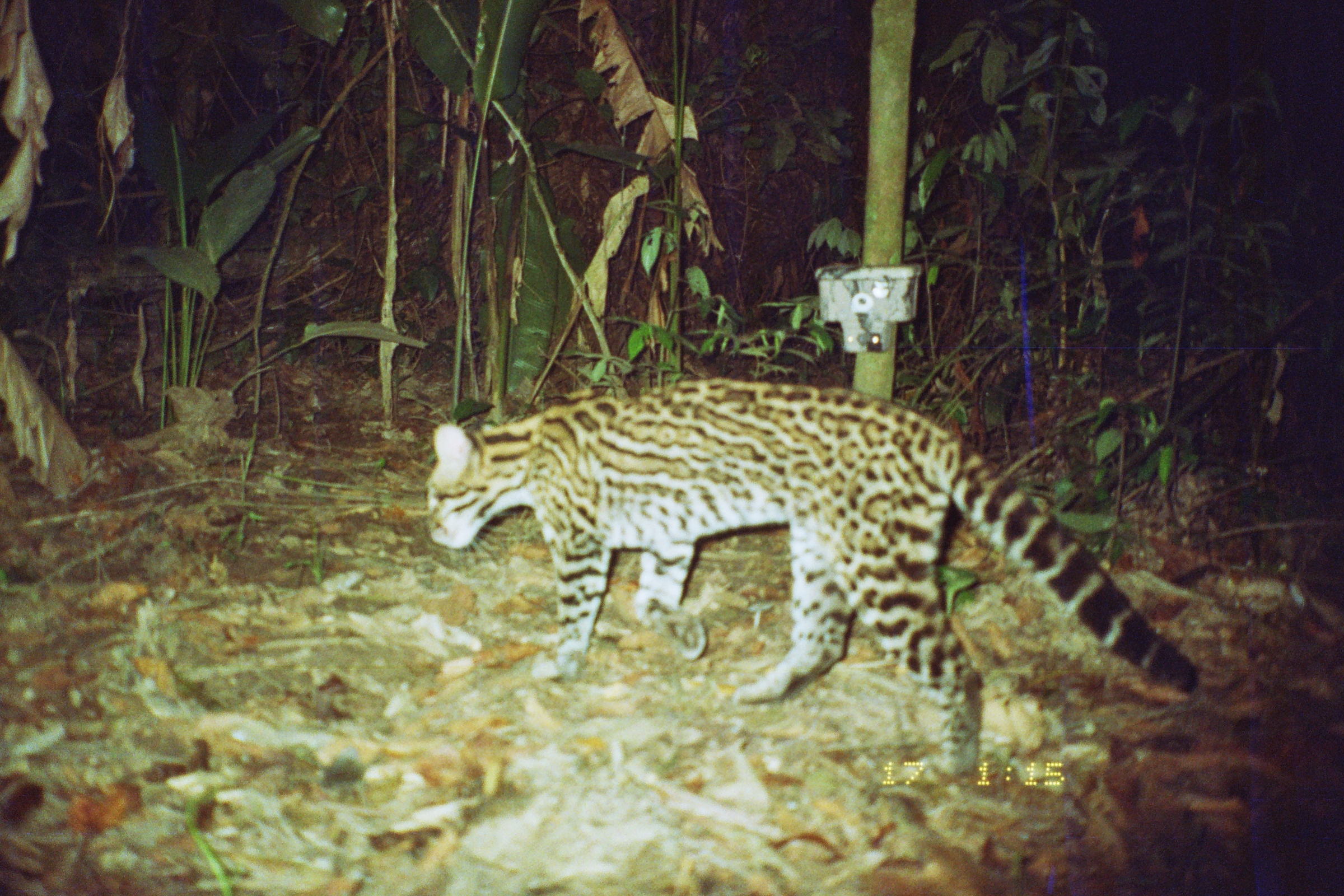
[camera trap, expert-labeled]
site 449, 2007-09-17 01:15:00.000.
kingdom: Animalia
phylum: Chordata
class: Mammalia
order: Carnivora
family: Felidae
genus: Leopardus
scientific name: Leopardus pardalis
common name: ocelot